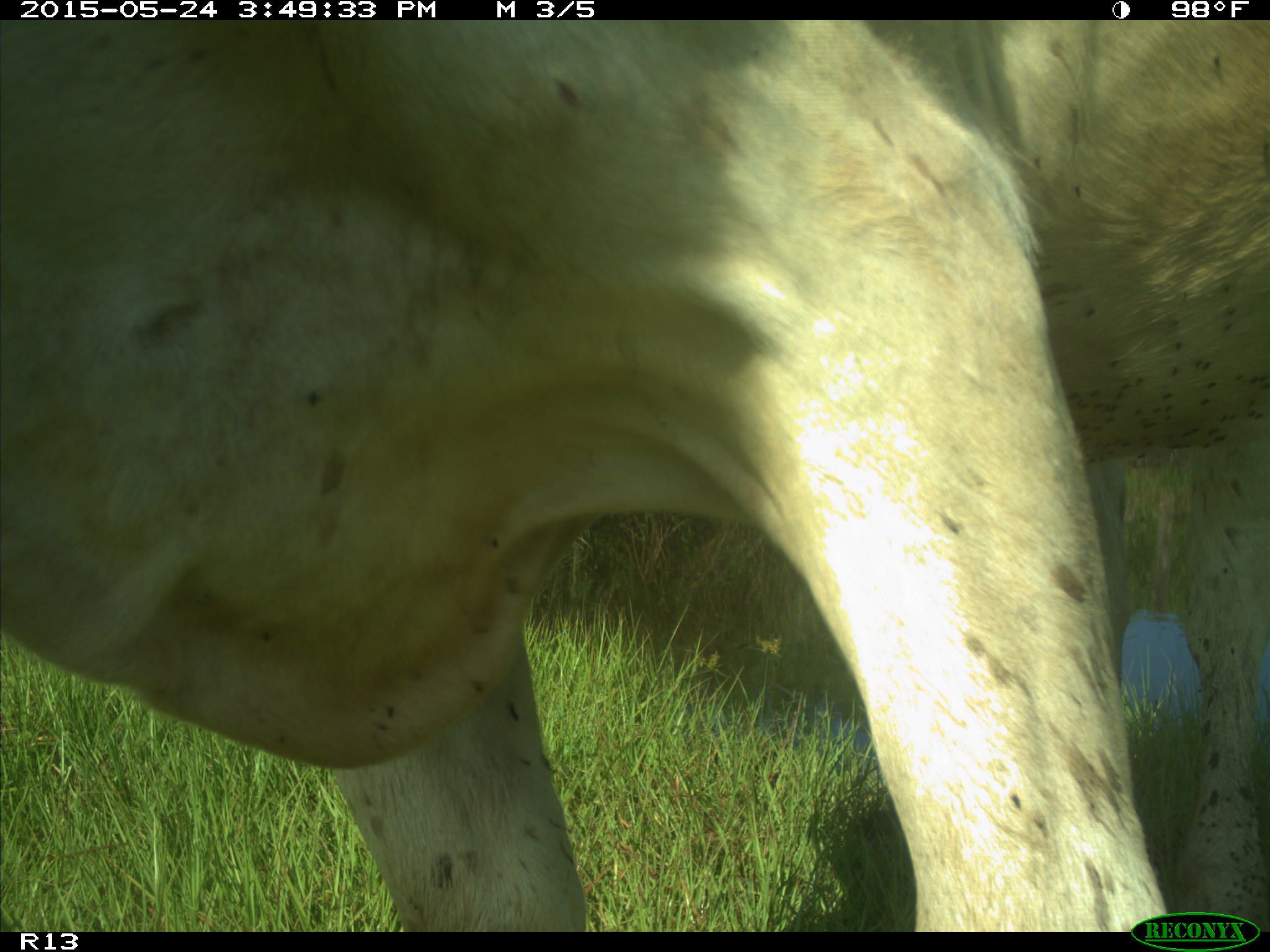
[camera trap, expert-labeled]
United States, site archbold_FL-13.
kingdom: Animalia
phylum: Chordata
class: Mammalia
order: Artiodactyla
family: Bovidae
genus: Bos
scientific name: Bos taurus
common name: domestic cow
Bos taurus (domestic cow).